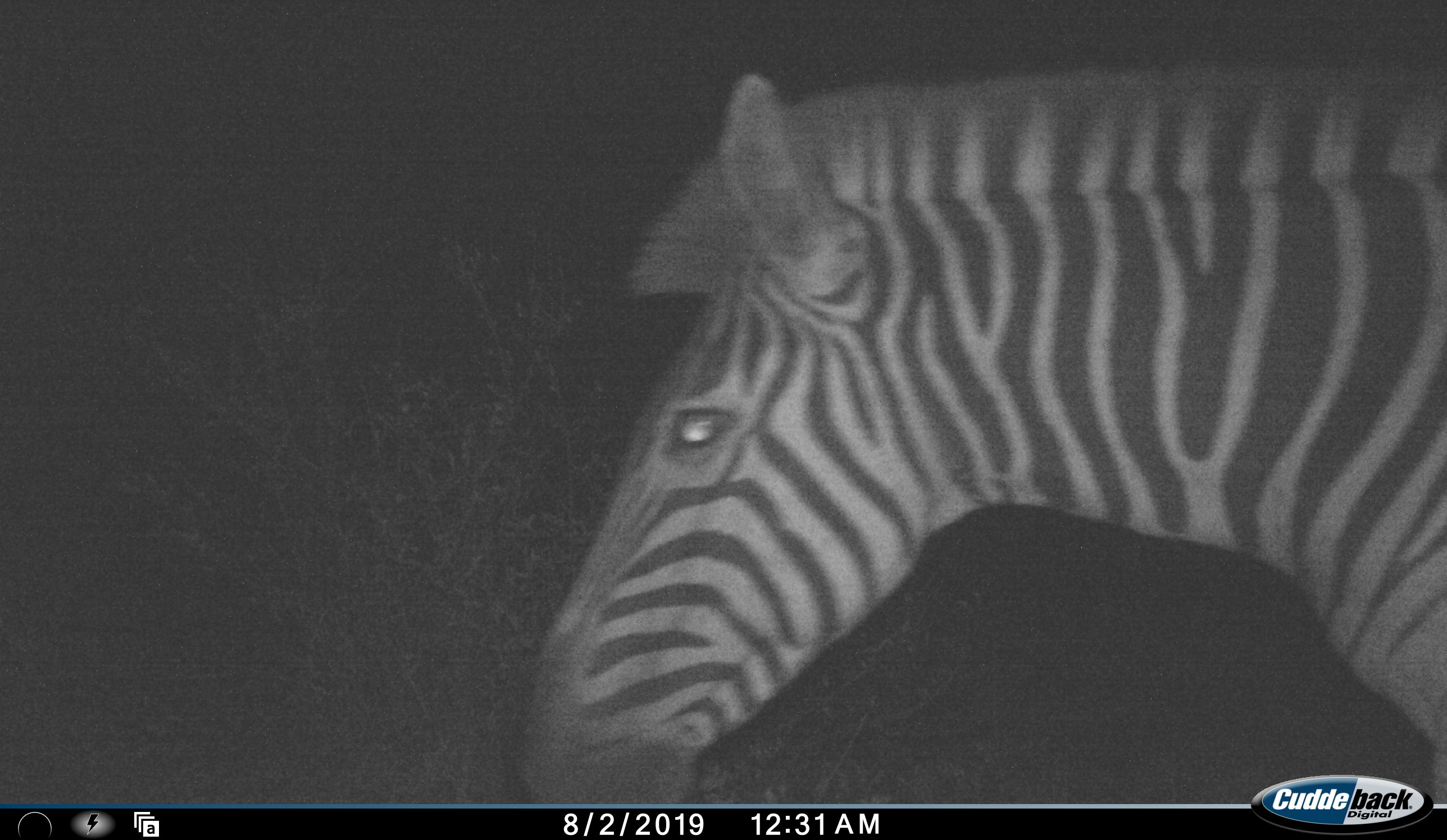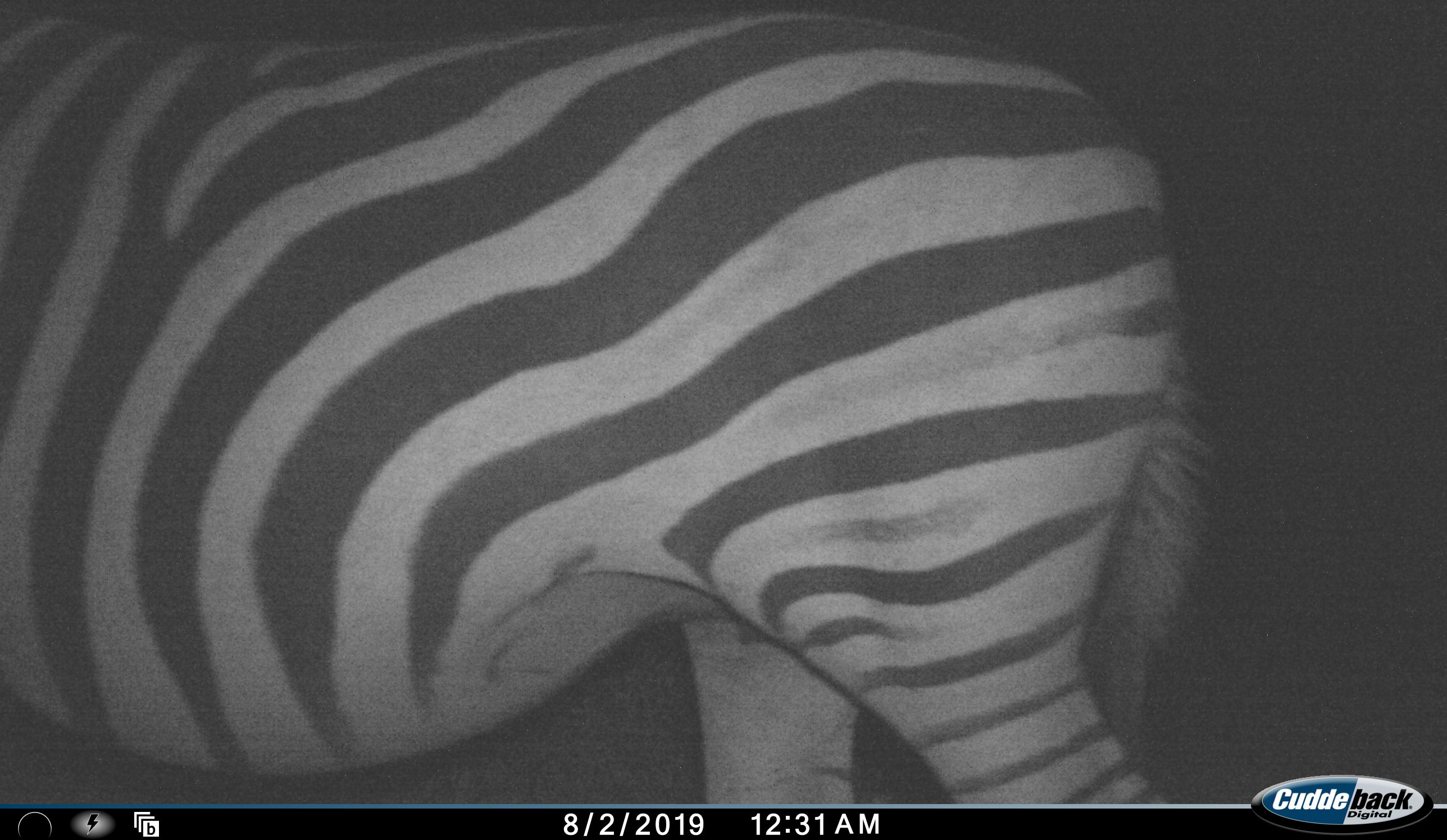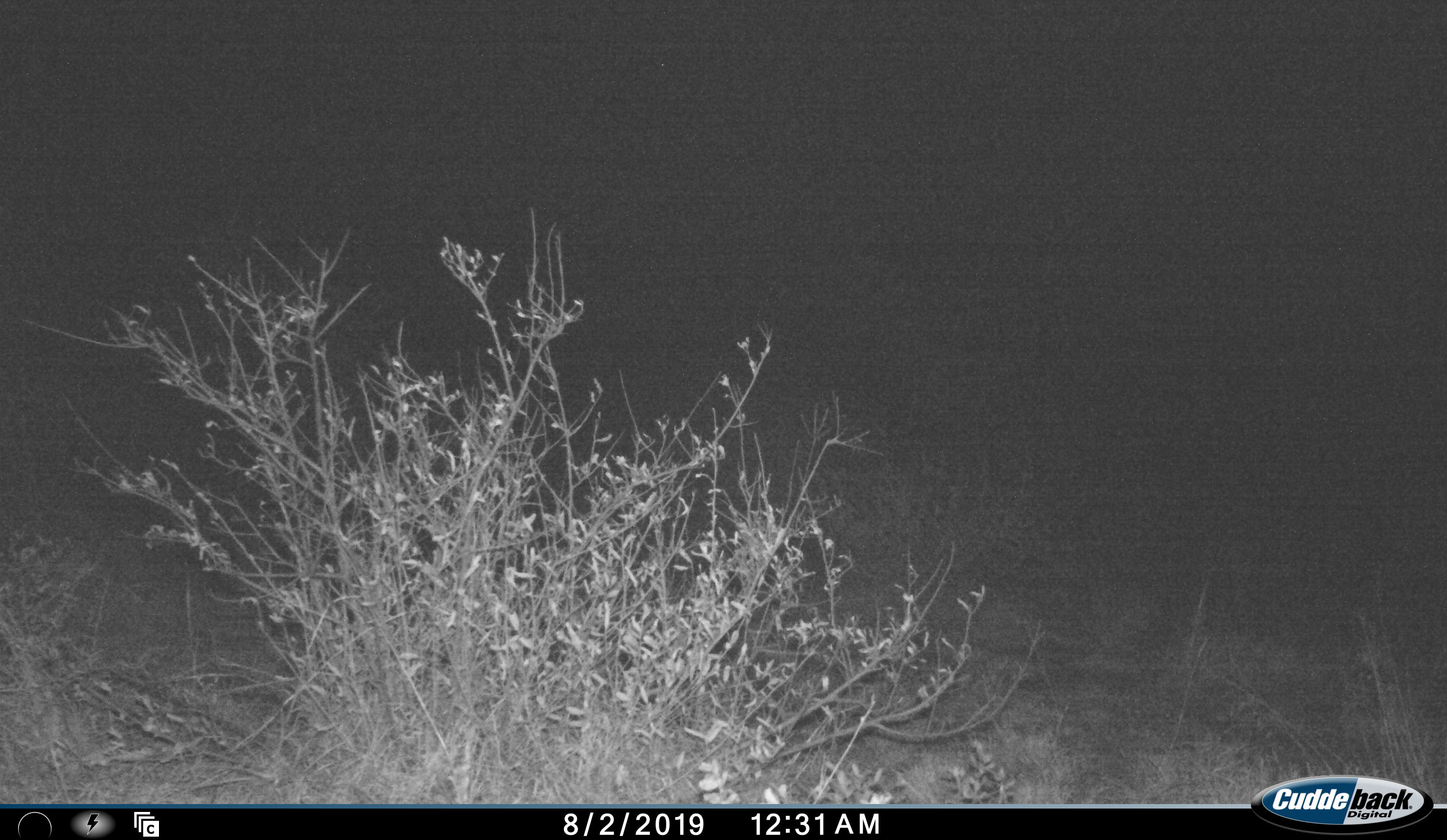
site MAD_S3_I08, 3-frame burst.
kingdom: Animalia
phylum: Chordata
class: Mammalia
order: Perissodactyla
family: Equidae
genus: Equus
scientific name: Equus quagga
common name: plains zebra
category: zebraplains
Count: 1.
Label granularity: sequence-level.